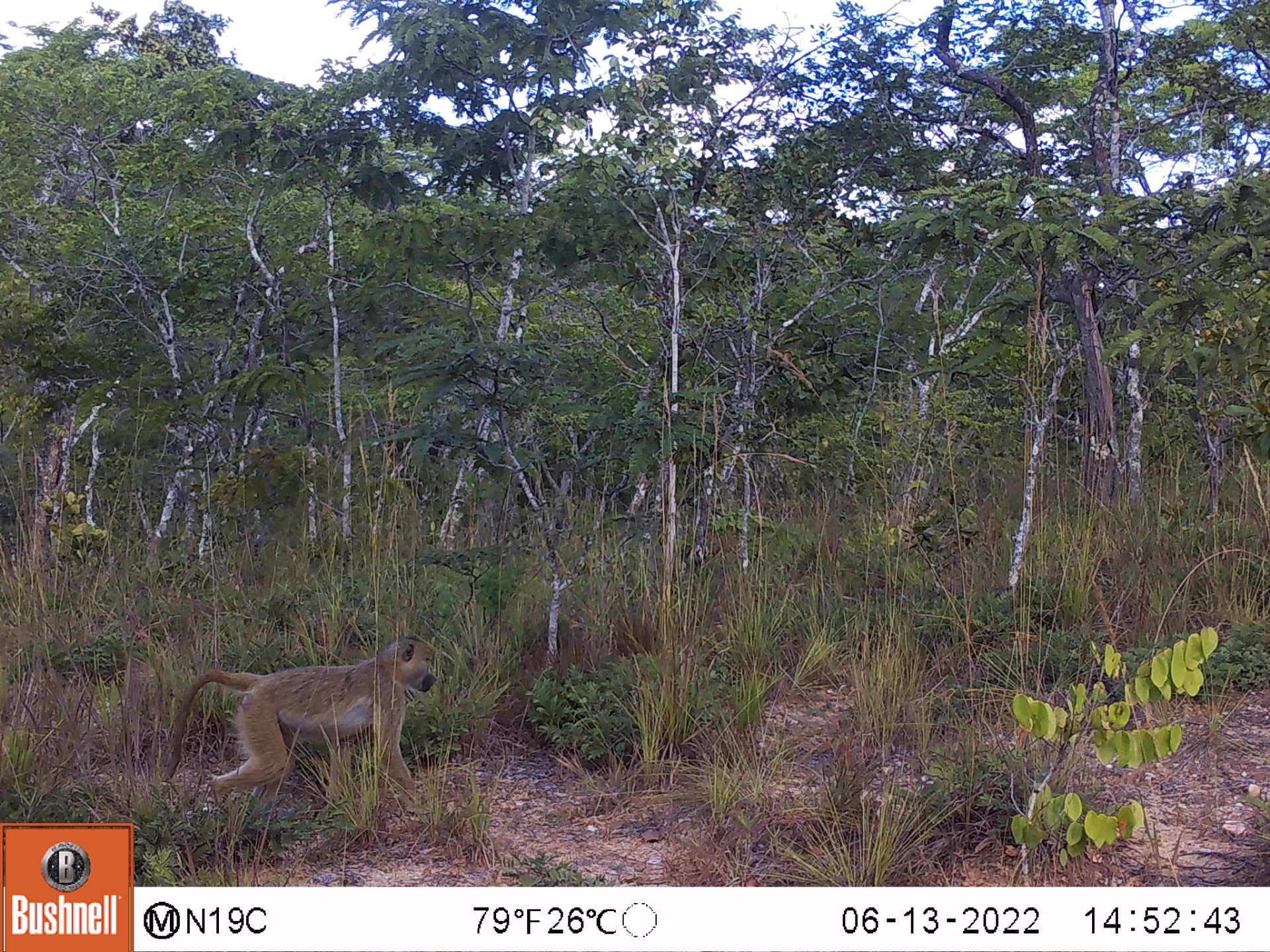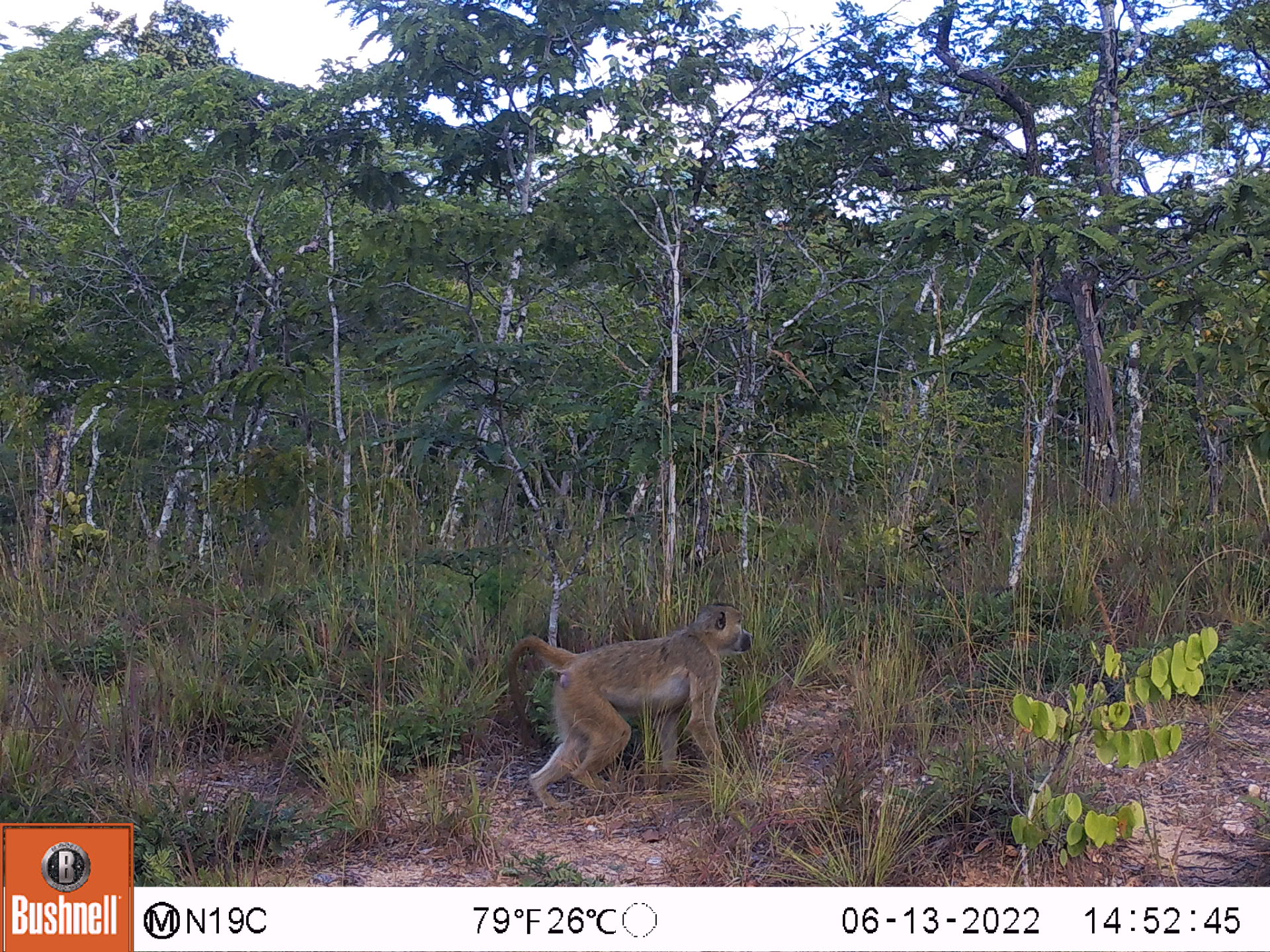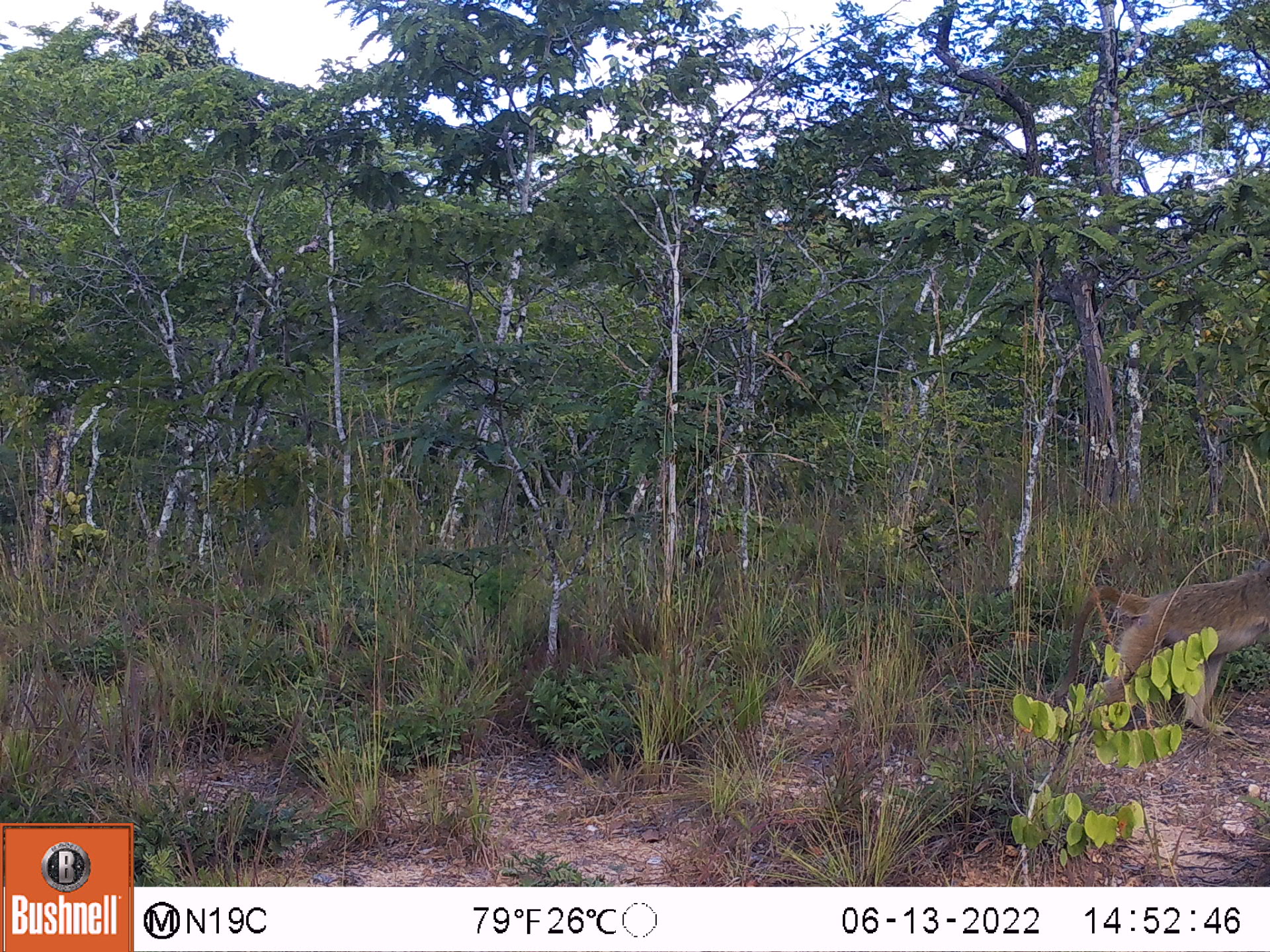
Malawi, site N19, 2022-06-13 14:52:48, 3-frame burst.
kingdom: Animalia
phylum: Chordata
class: Mammalia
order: Primates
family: Cercopithecidae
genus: Papio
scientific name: Papio cynocephalus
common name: yellow baboon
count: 1